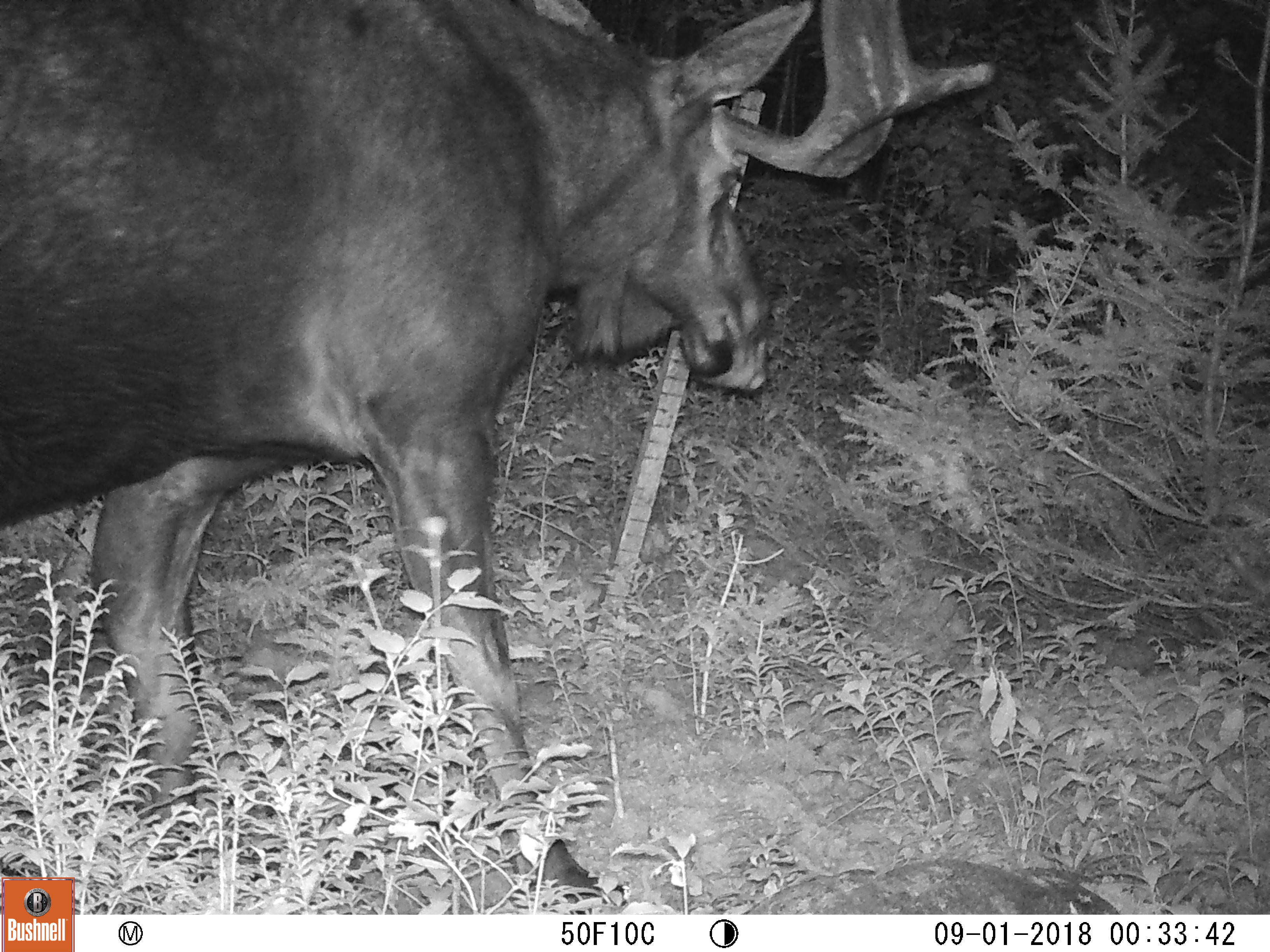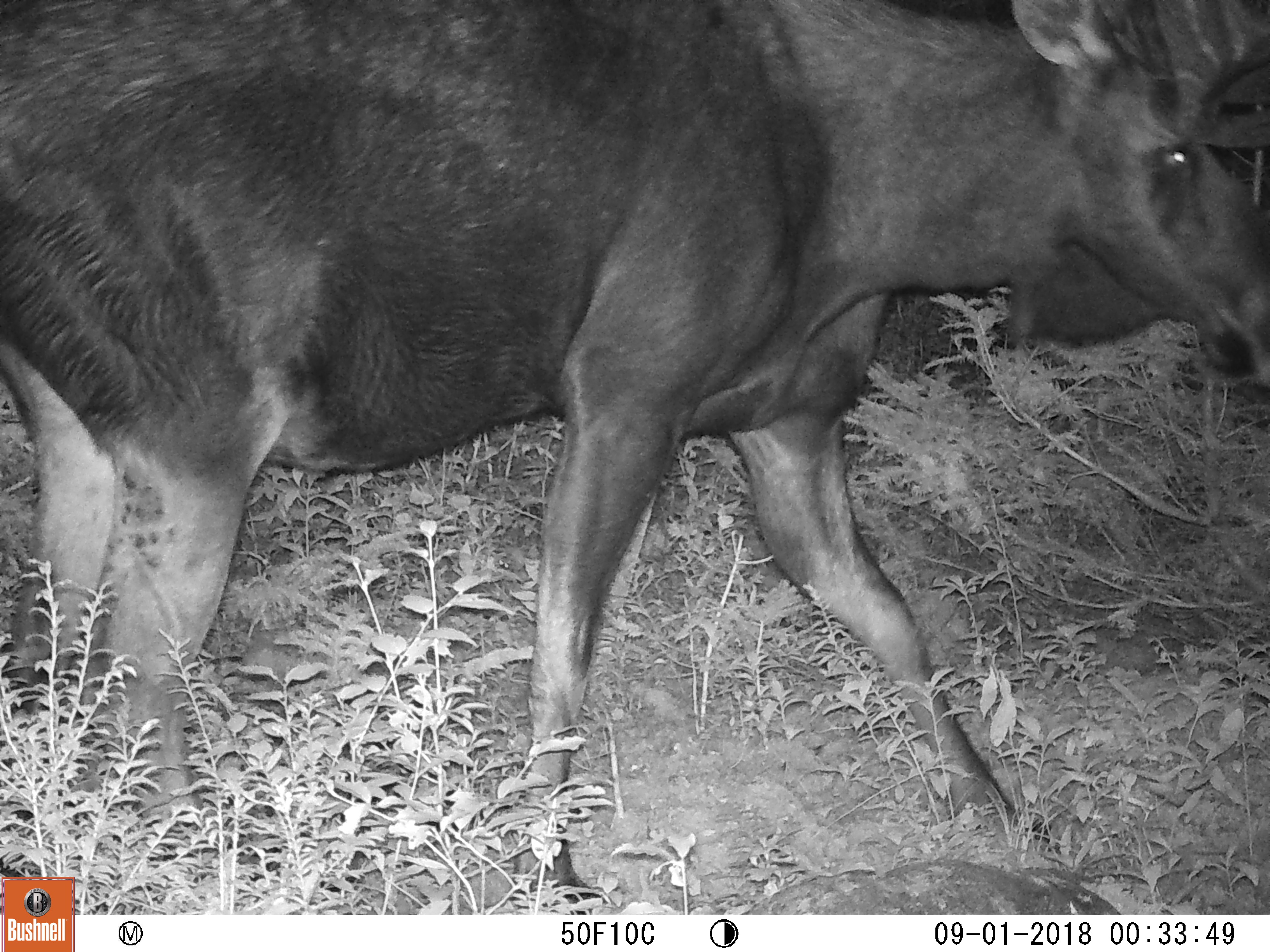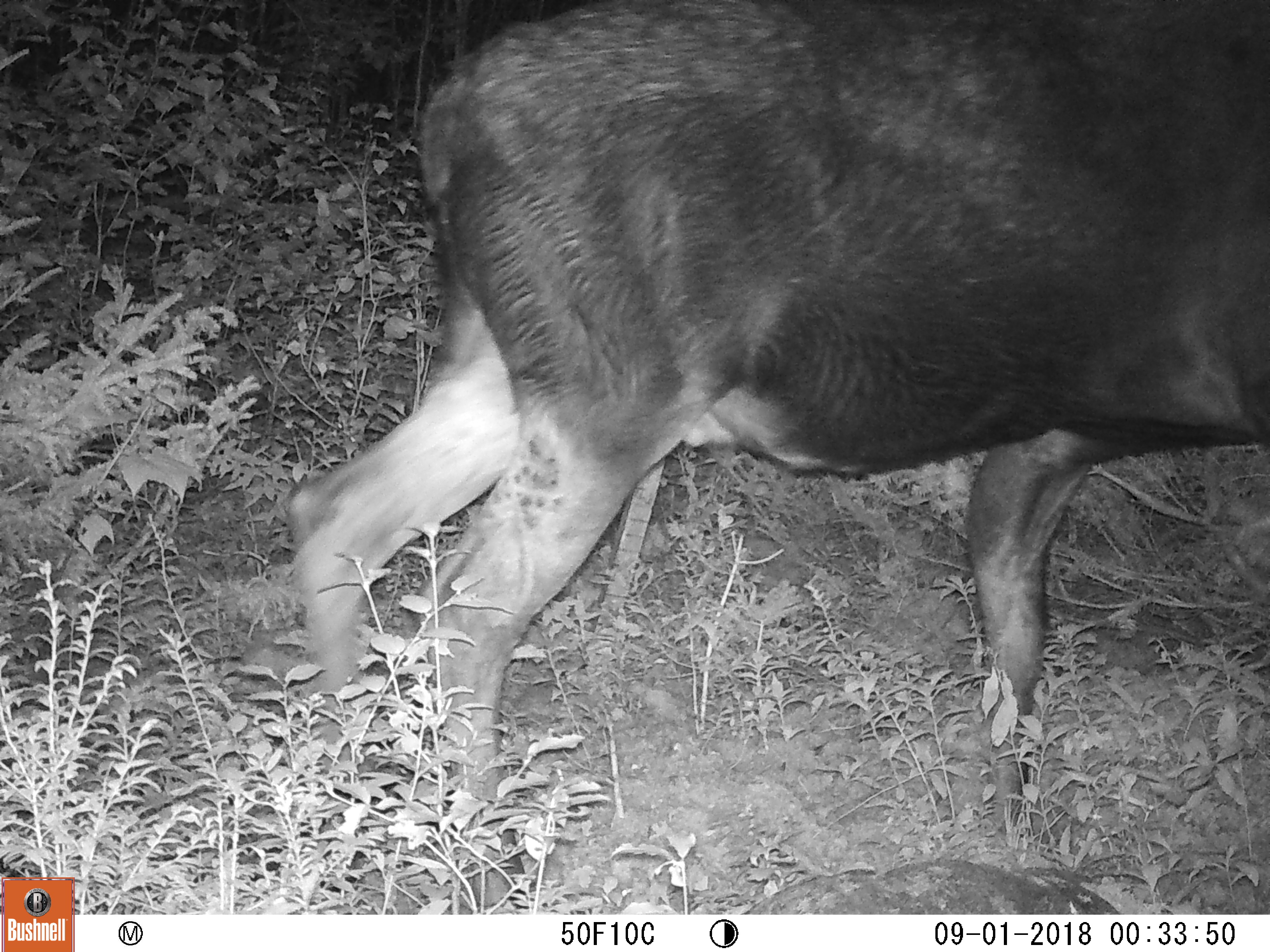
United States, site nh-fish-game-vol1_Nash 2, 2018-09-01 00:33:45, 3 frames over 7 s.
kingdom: Animalia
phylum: Chordata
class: Mammalia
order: Artiodactyla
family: Cervidae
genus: Alces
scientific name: Alces alces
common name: moose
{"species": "moose (Alces alces)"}